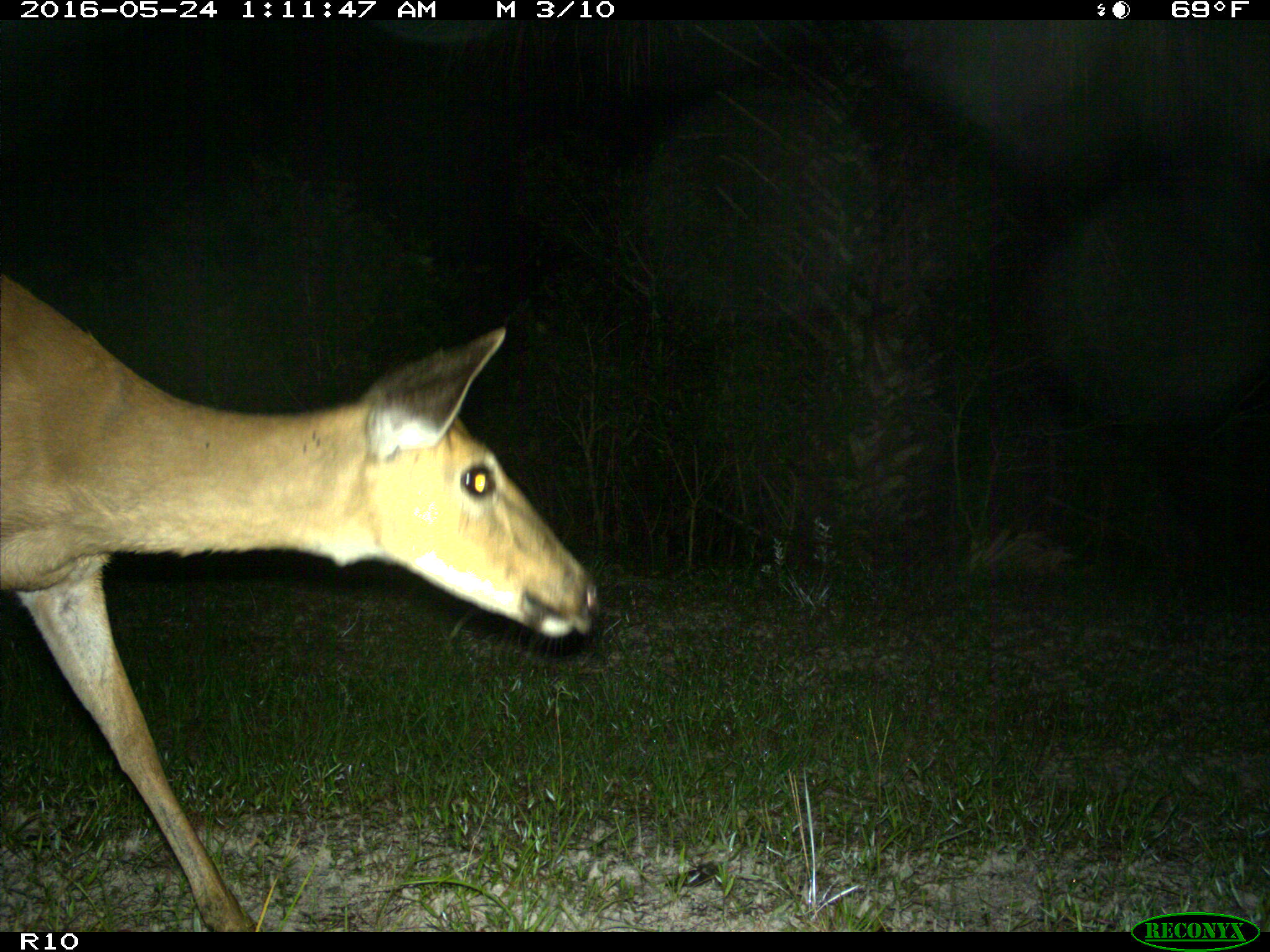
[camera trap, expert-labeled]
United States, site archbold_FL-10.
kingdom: Animalia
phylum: Chordata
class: Mammalia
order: Artiodactyla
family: Cervidae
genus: Odocoileus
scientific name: Odocoileus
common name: deer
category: unidentified deer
Unidentified deer (deer) (Odocoileus).